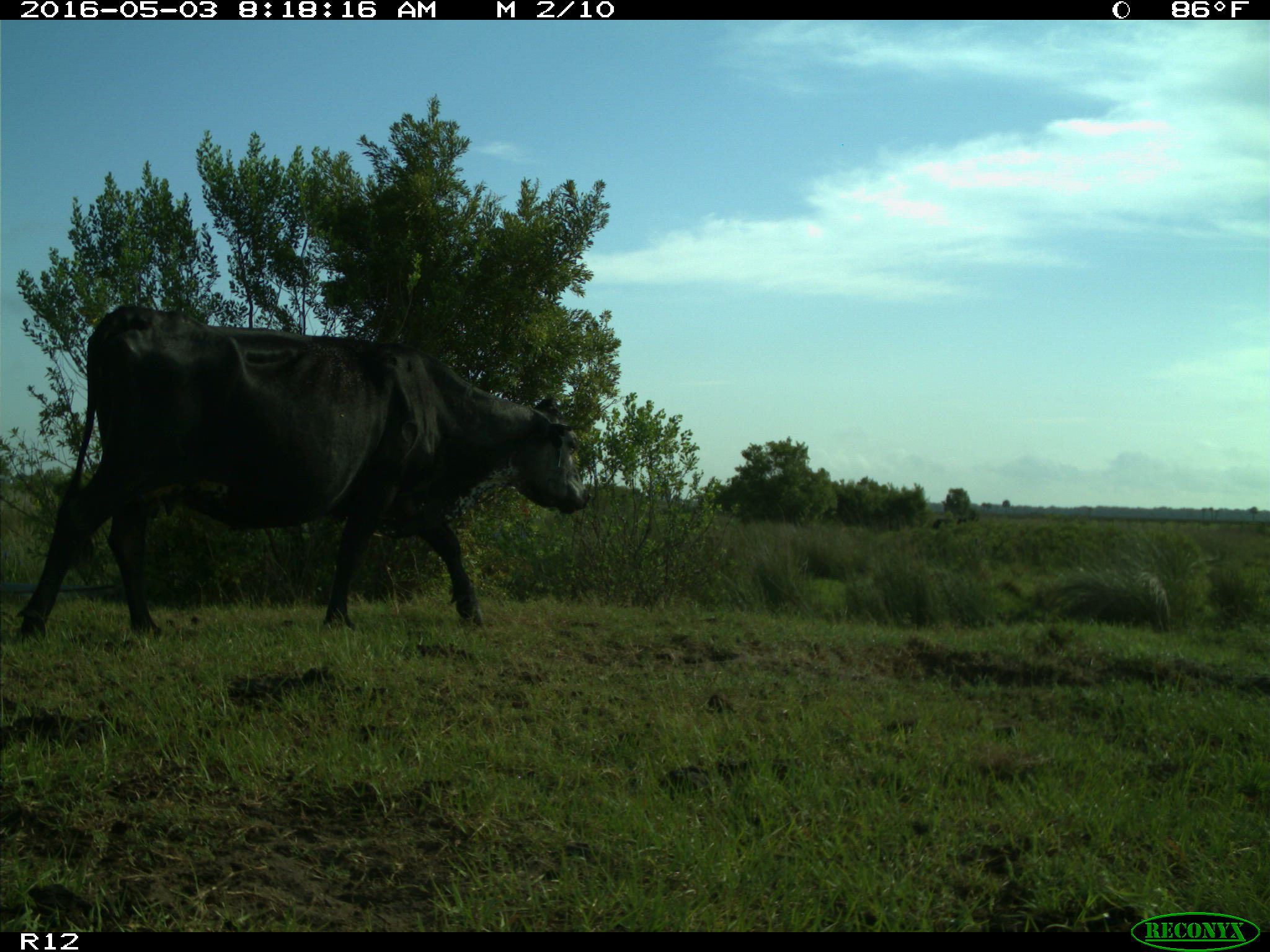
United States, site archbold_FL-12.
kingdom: Animalia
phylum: Chordata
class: Mammalia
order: Artiodactyla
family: Bovidae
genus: Bos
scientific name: Bos taurus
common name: domestic cow